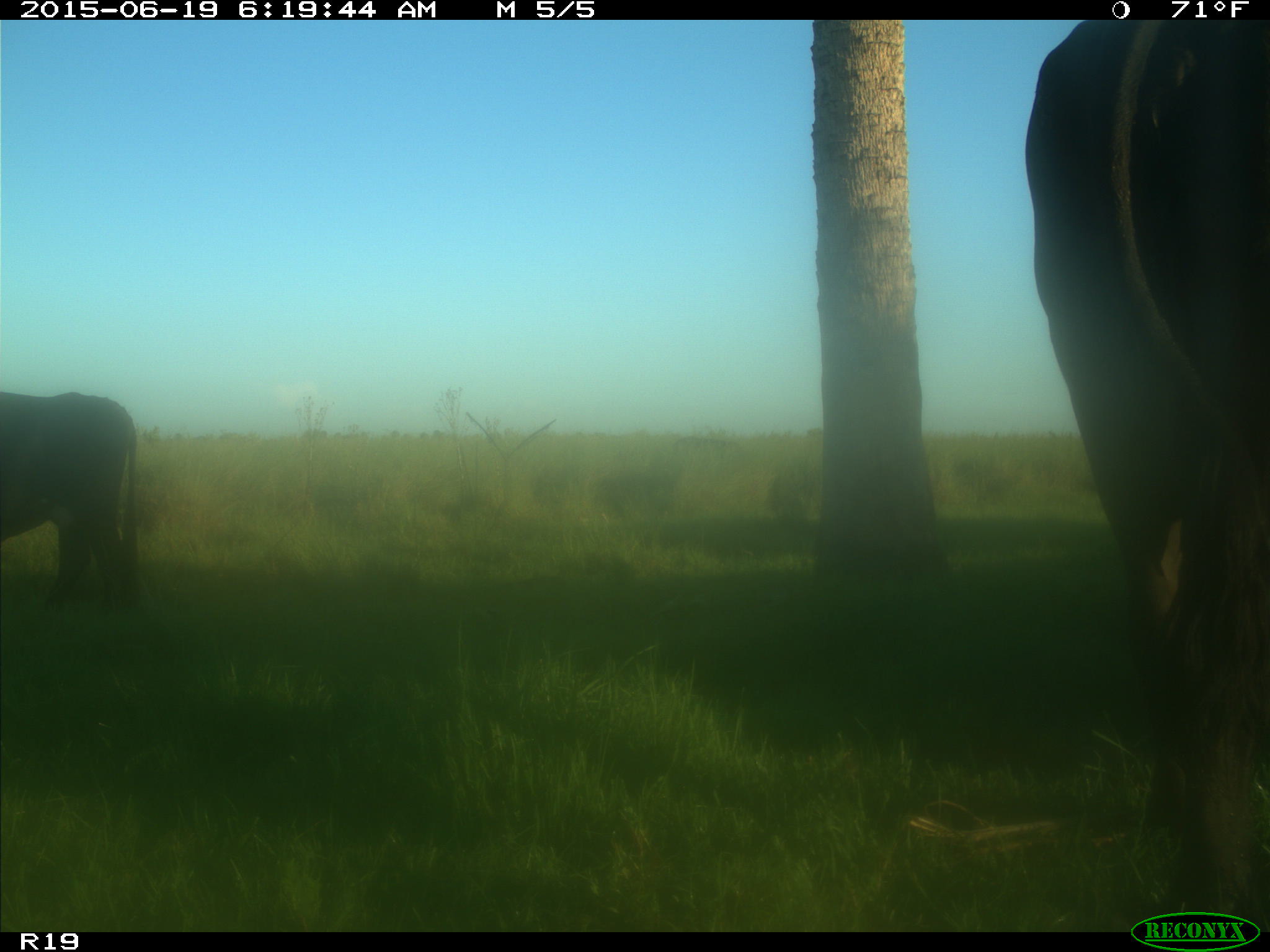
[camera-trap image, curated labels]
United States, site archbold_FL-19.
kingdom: Animalia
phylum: Chordata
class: Mammalia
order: Artiodactyla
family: Bovidae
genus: Bos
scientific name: Bos taurus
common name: domestic cow